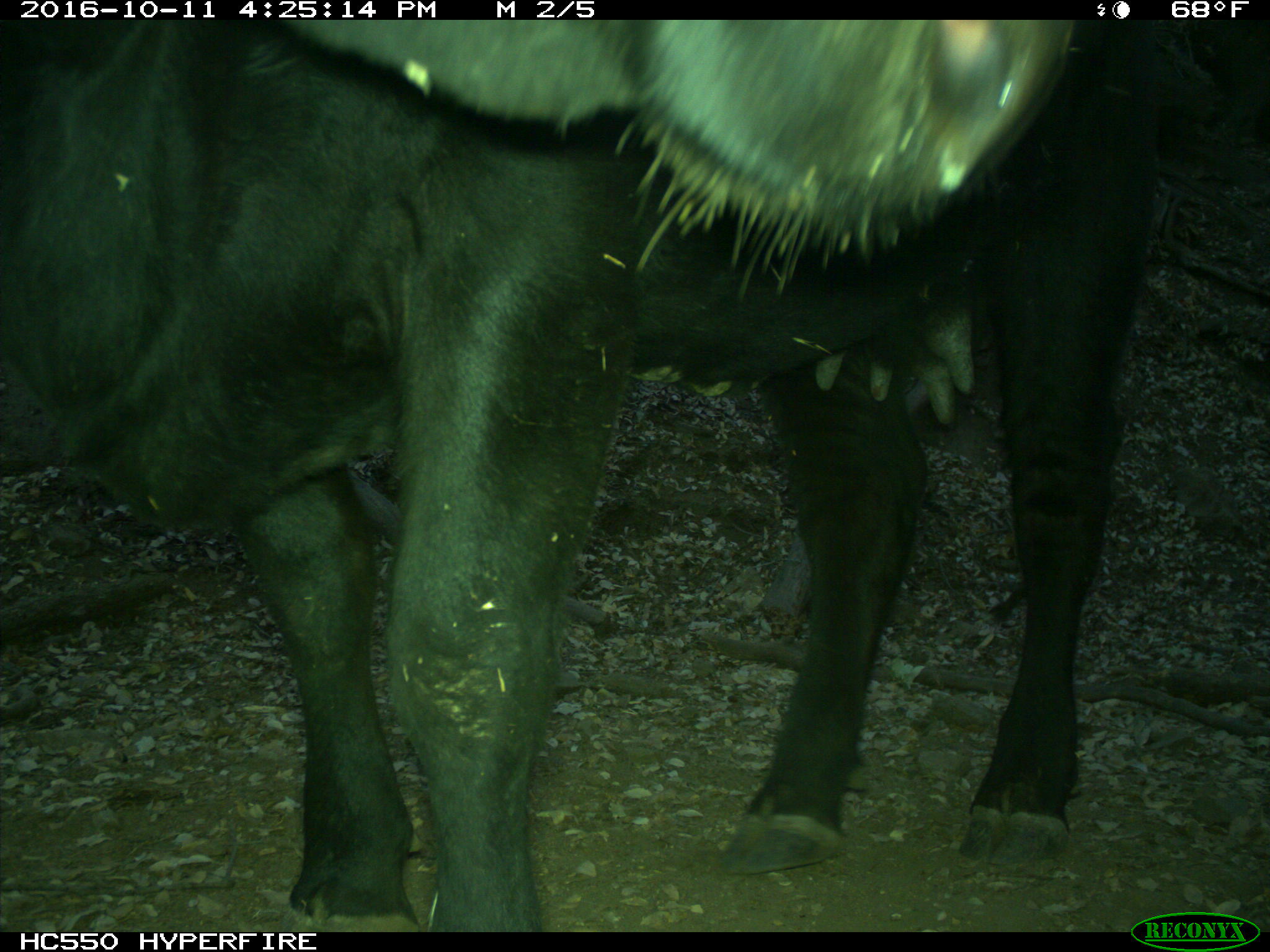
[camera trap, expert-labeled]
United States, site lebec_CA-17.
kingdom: Animalia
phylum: Chordata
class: Mammalia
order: Artiodactyla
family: Bovidae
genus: Bos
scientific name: Bos taurus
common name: domestic cow